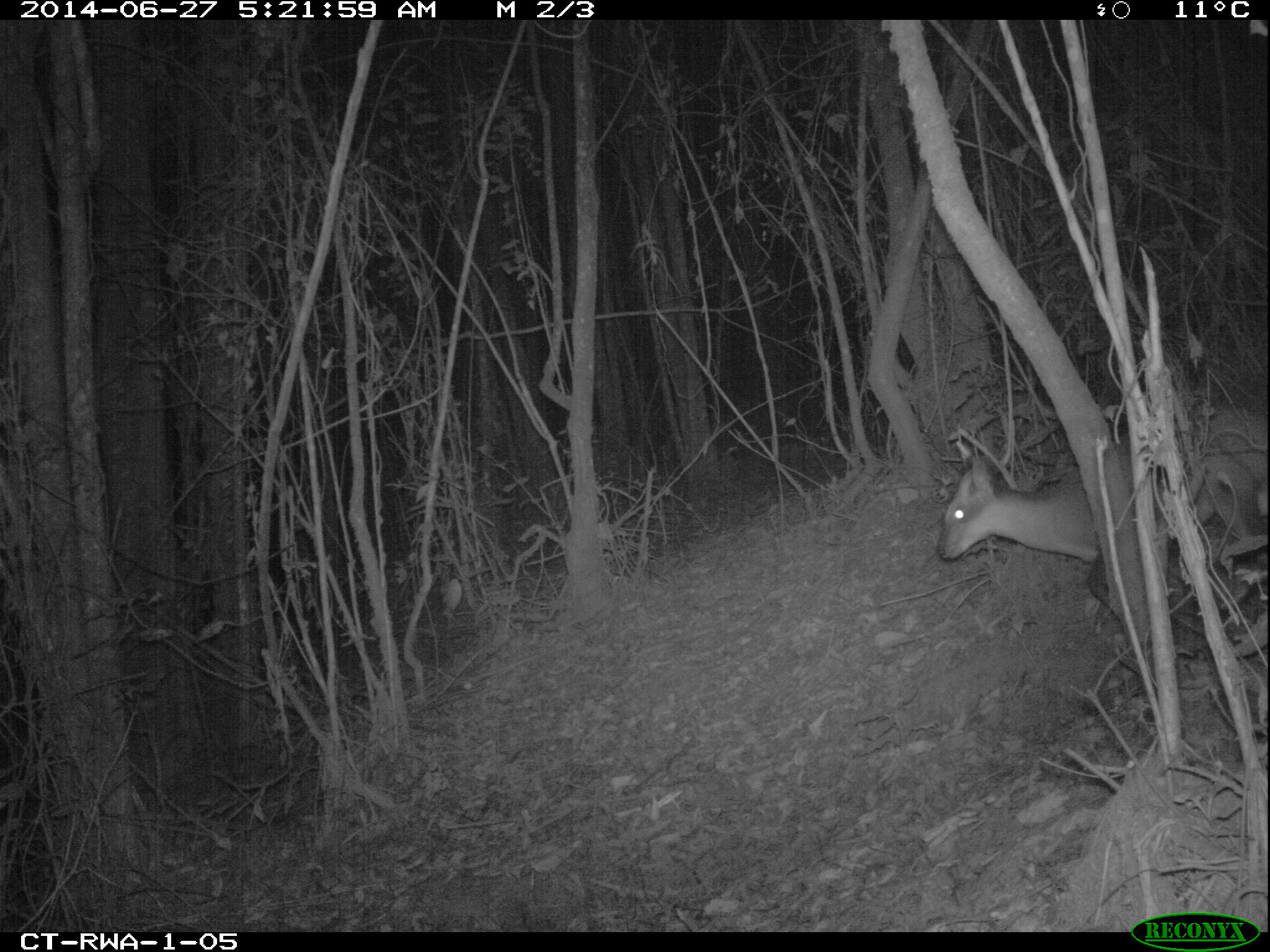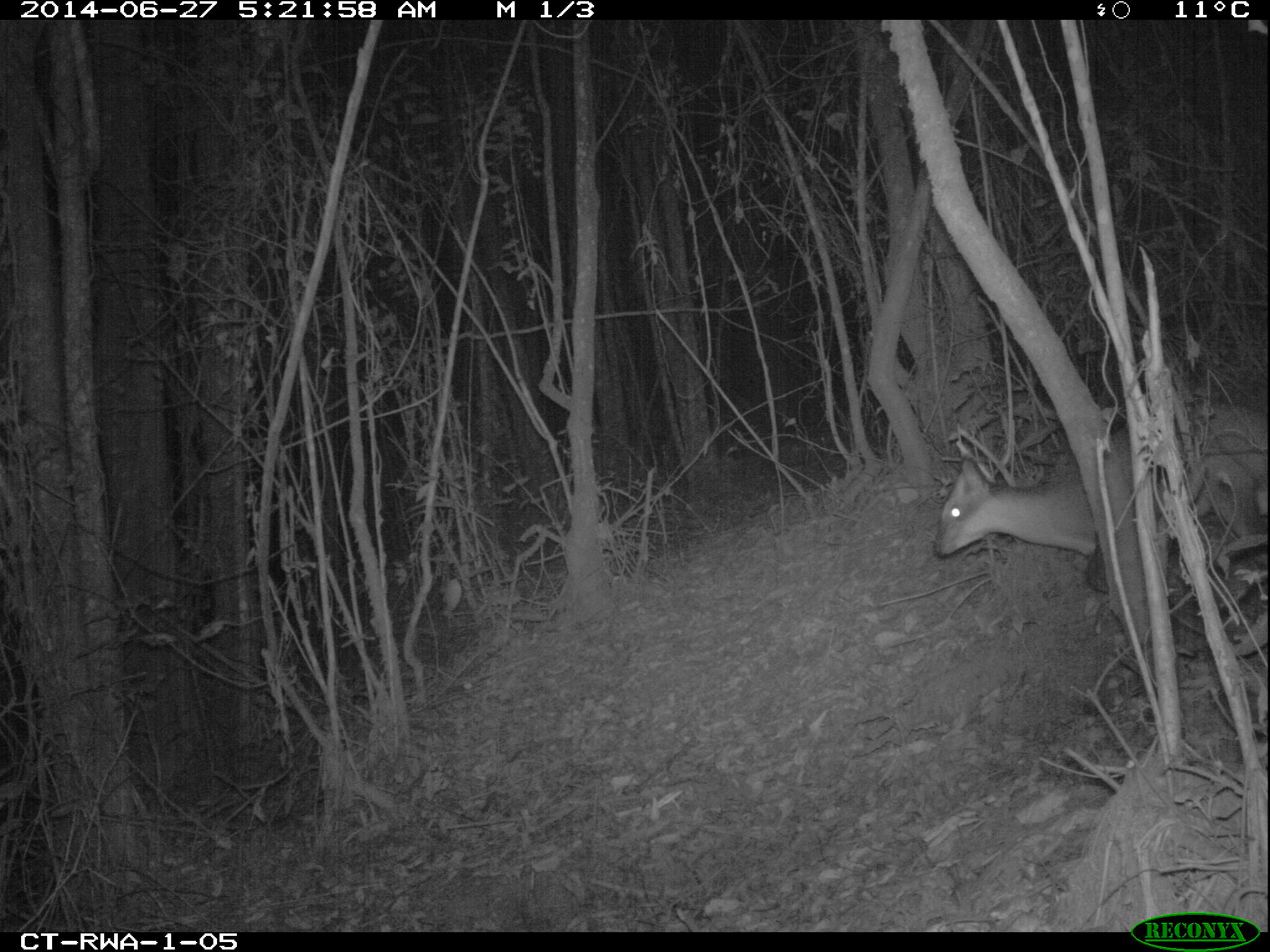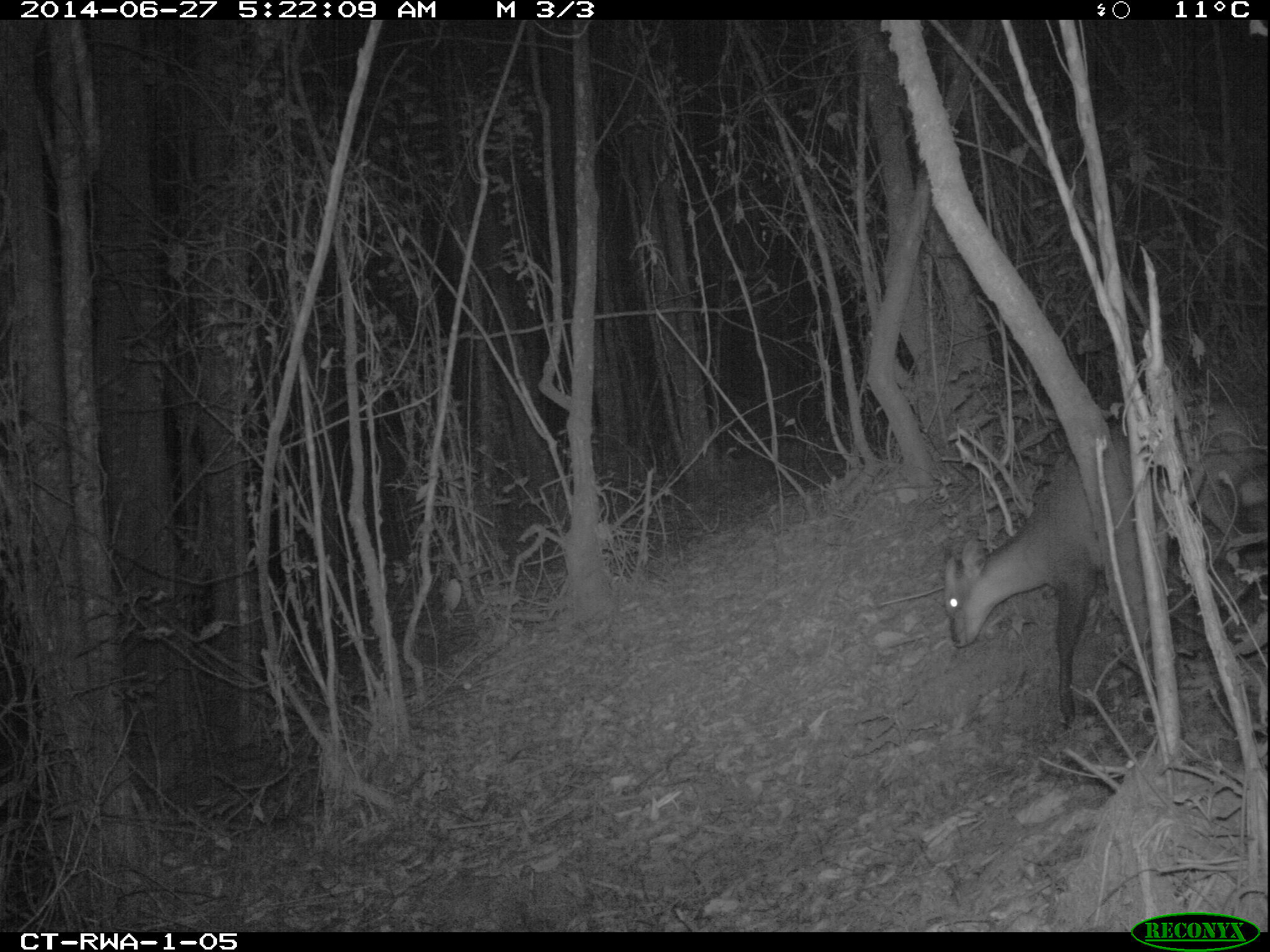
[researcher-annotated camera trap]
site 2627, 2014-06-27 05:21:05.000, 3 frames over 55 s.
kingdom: Animalia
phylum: Chordata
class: Mammalia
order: Artiodactyla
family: Bovidae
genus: Cephalophus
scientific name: Cephalophus nigrifrons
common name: black-fronted duiker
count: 2